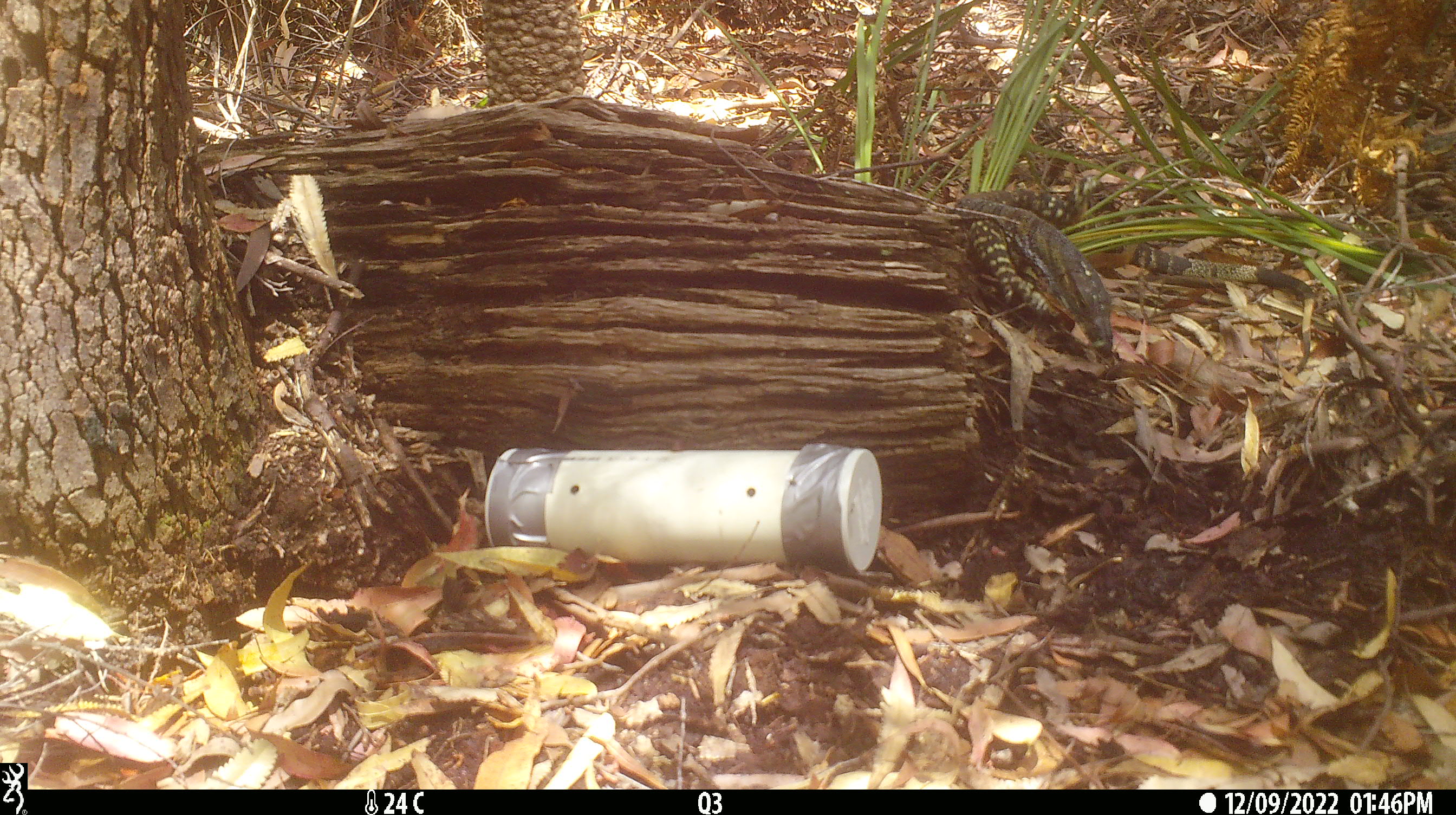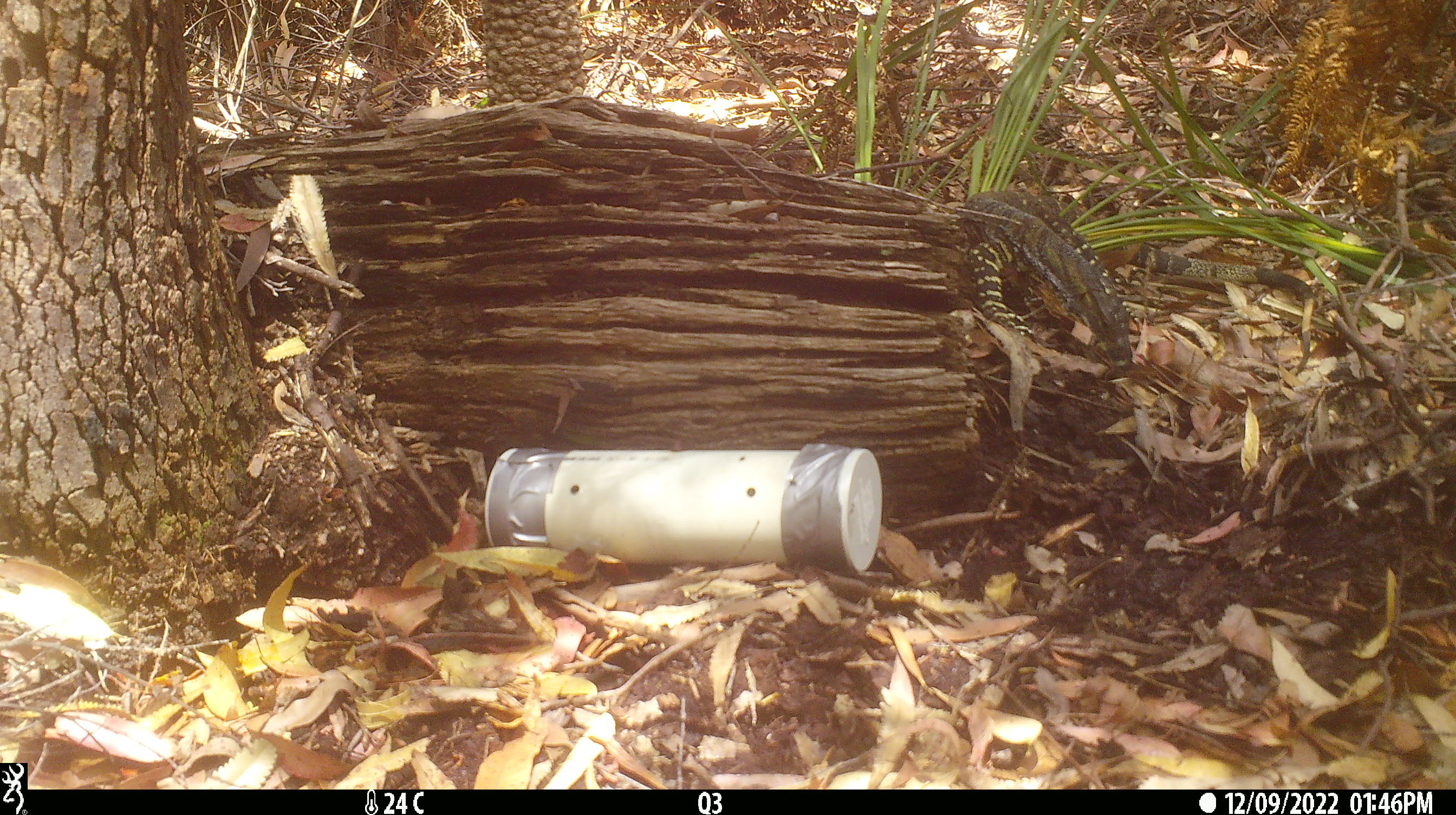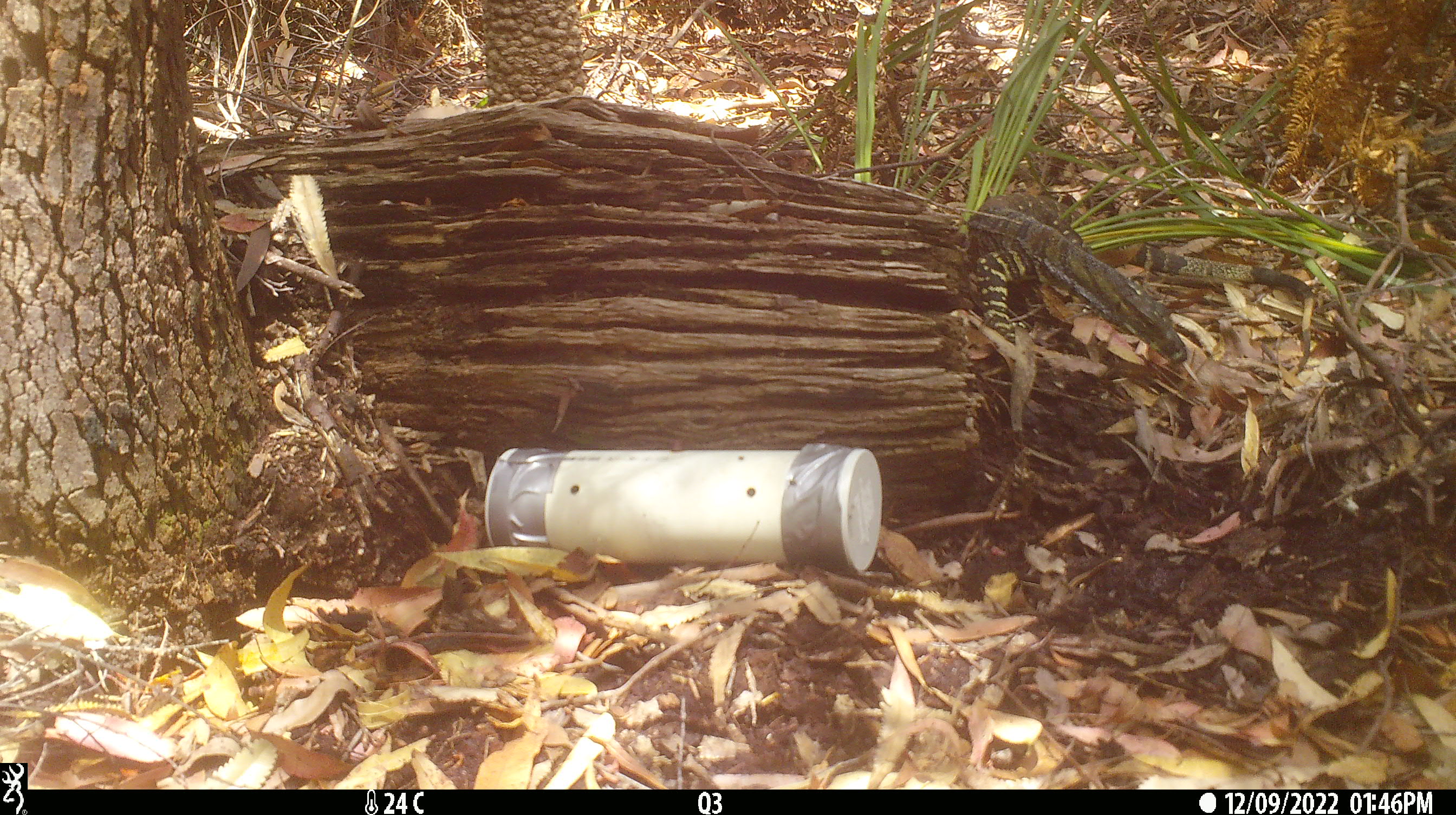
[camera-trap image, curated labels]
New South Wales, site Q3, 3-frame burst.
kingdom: Animalia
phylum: Chordata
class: Reptilia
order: Squamata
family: Varanidae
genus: Varanus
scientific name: Varanus varius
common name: lace monitor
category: goanna